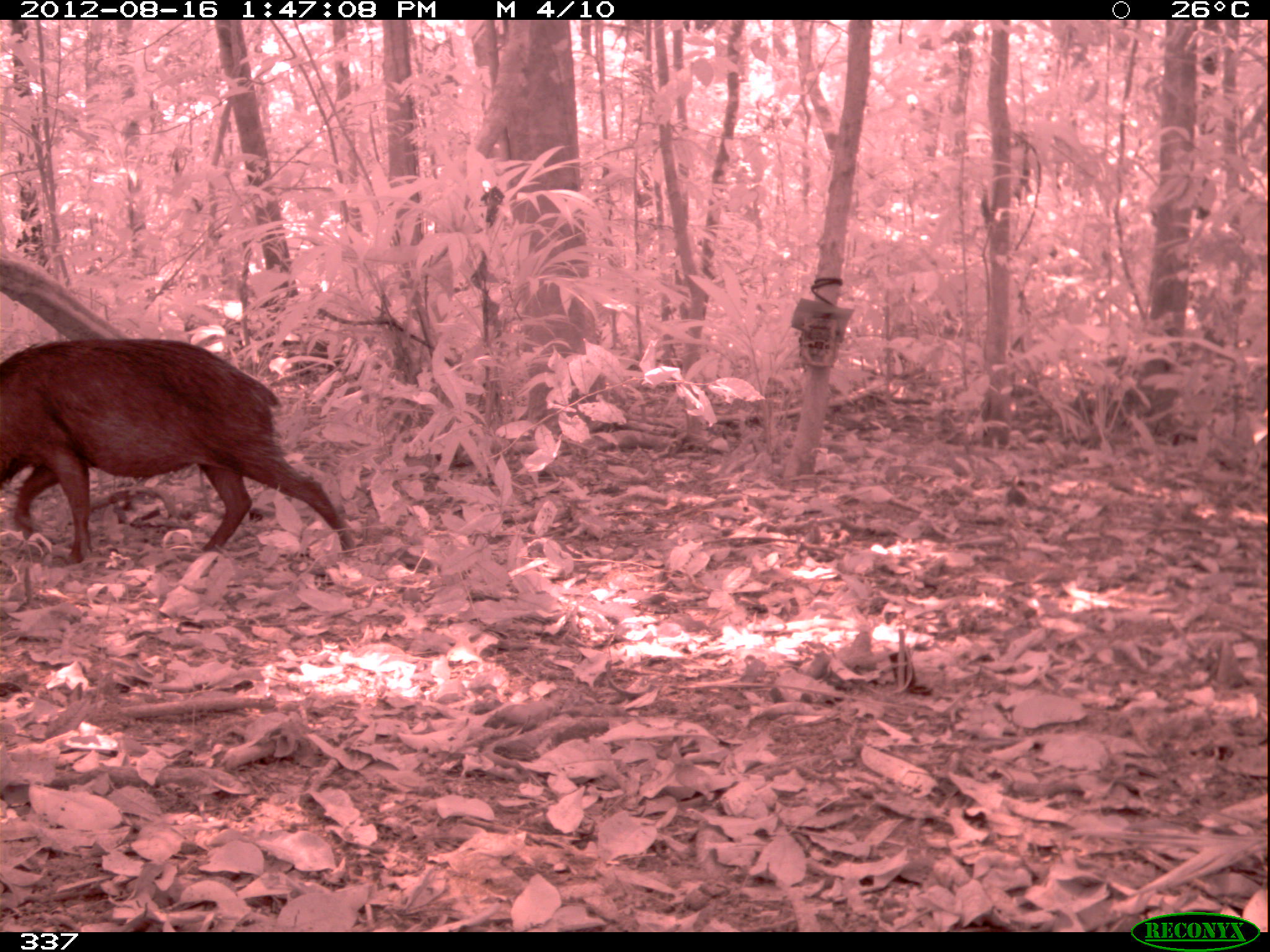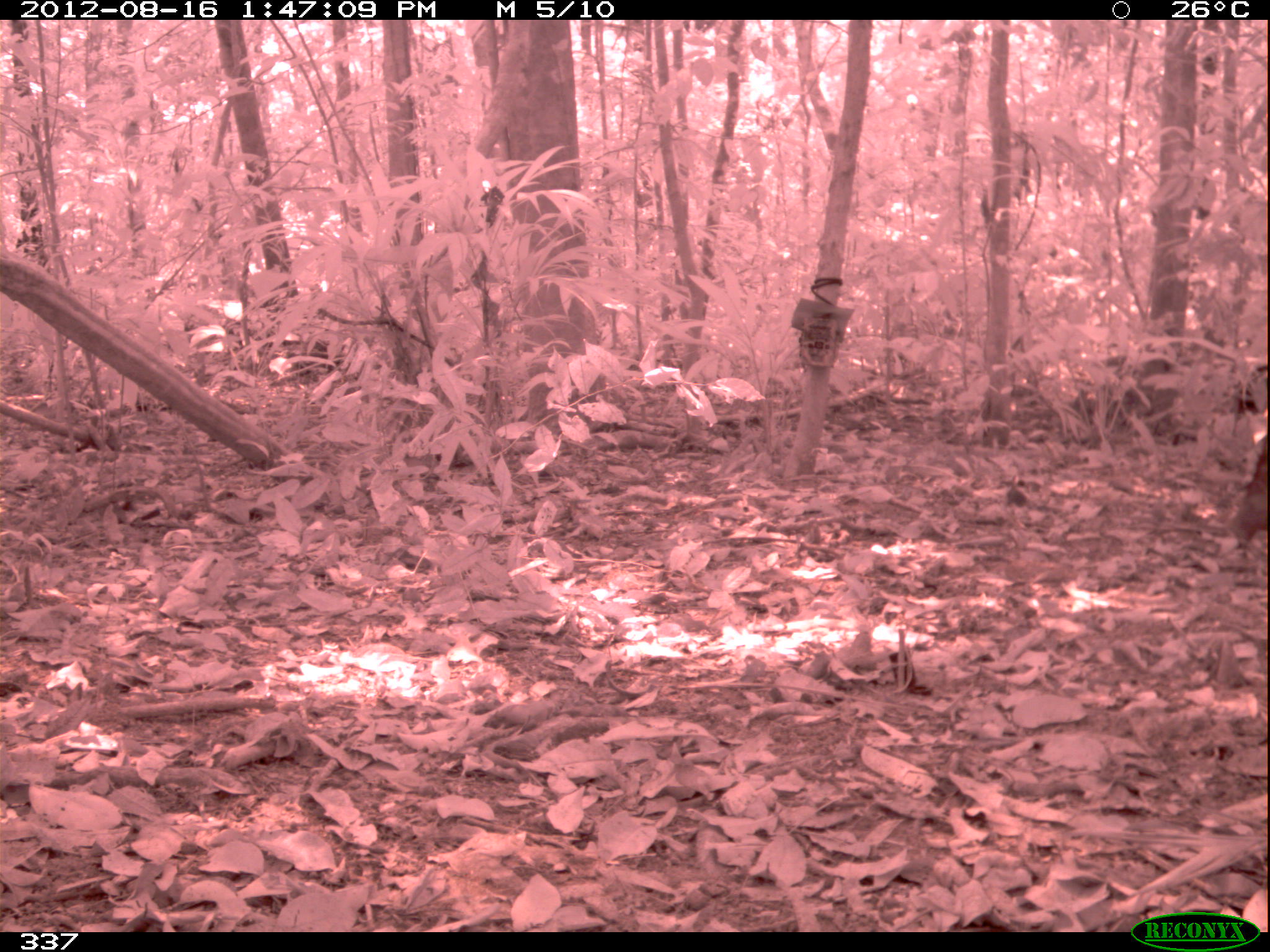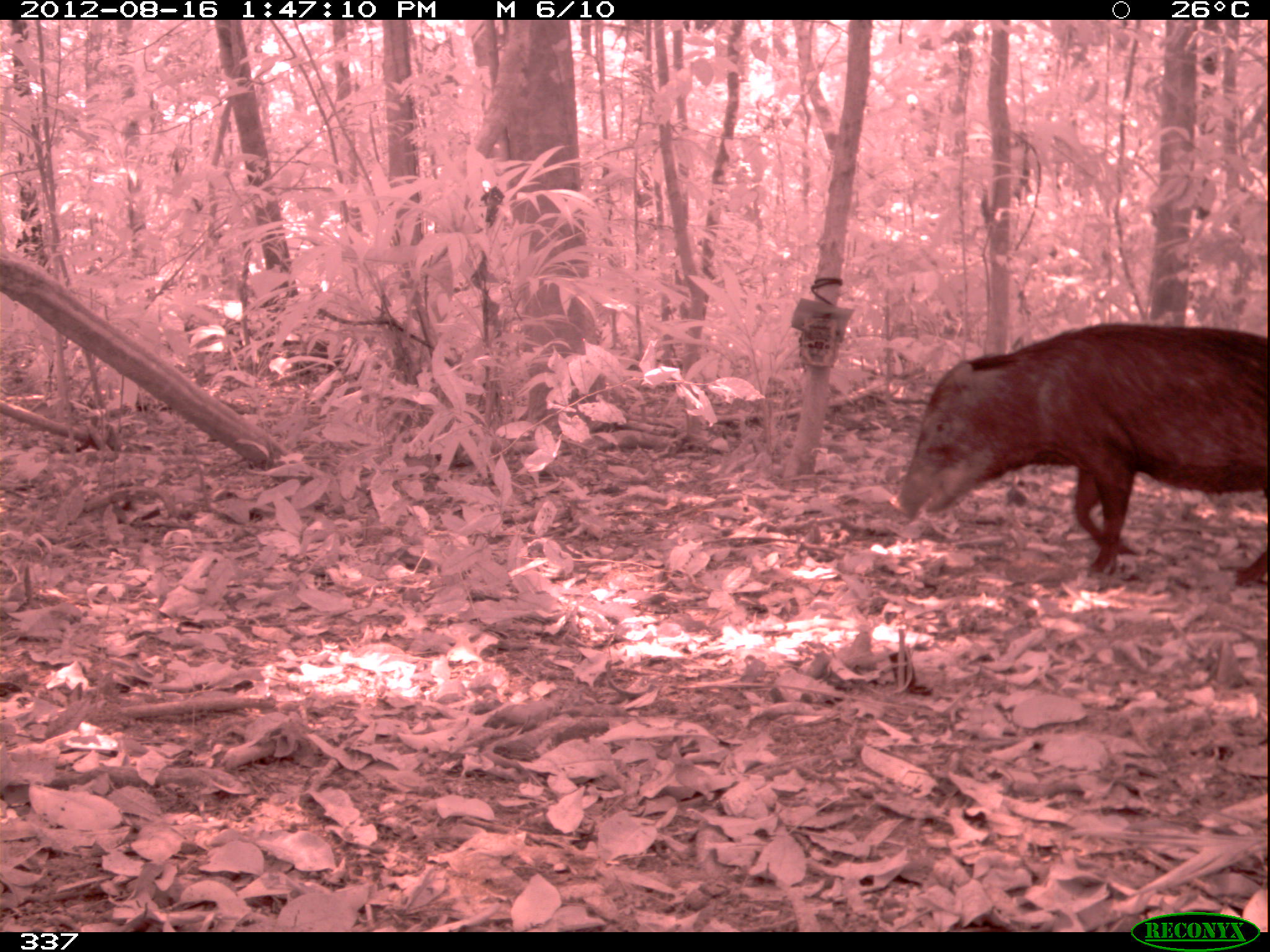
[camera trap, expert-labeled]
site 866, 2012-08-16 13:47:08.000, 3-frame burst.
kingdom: Animalia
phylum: Chordata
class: Mammalia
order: Artiodactyla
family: Tayassuidae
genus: Tayassu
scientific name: Tayassu pecari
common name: white-lipped peccary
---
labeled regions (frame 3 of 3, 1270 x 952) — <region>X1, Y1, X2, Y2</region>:
tayassu pecari: <region>890, 315, 1269, 586</region>